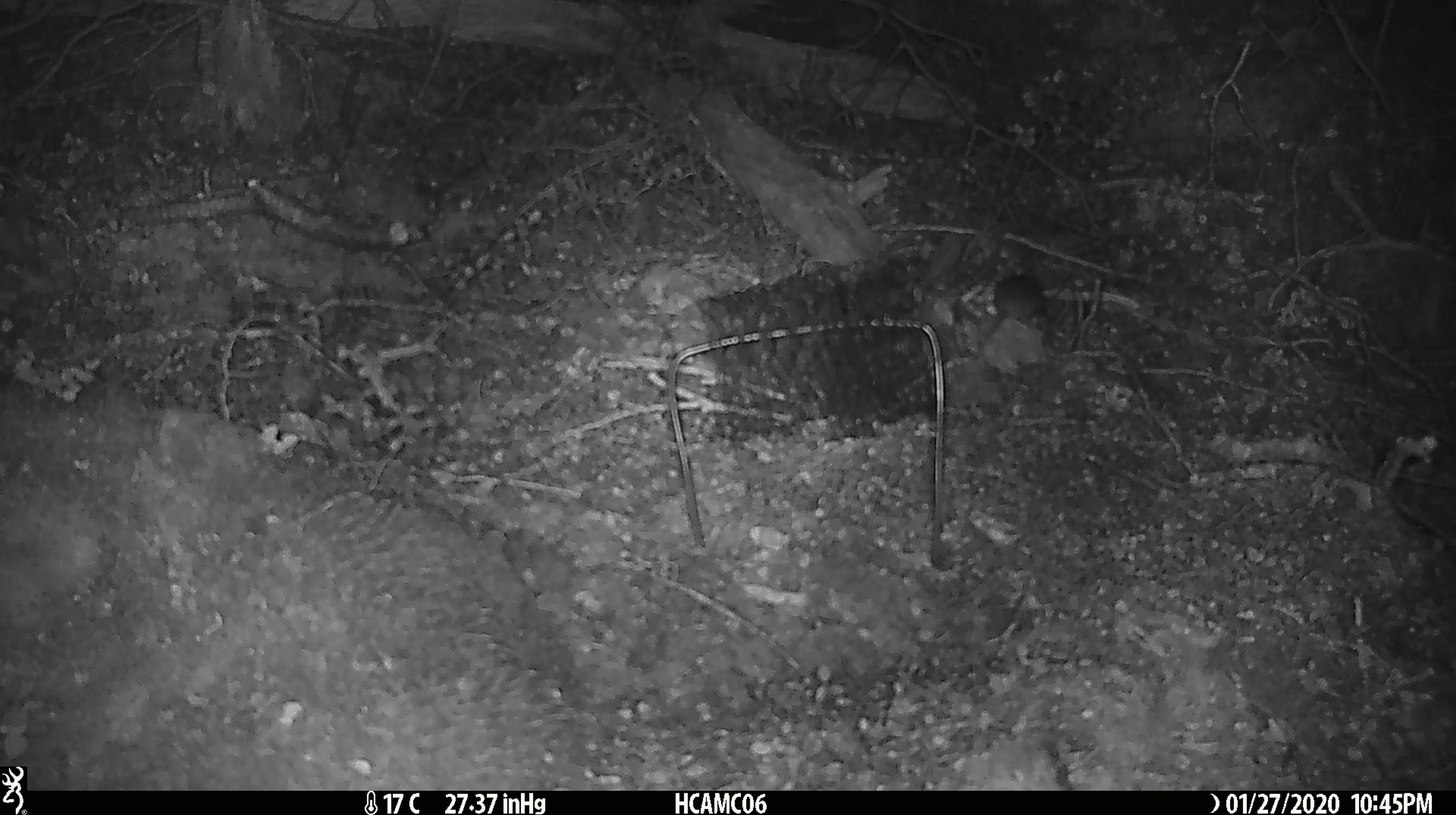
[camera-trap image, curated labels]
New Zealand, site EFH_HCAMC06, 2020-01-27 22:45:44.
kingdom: Animalia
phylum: Chordata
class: Mammalia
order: Rodentia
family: Muridae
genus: Mus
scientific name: Mus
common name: mouse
Mouse (Mus).